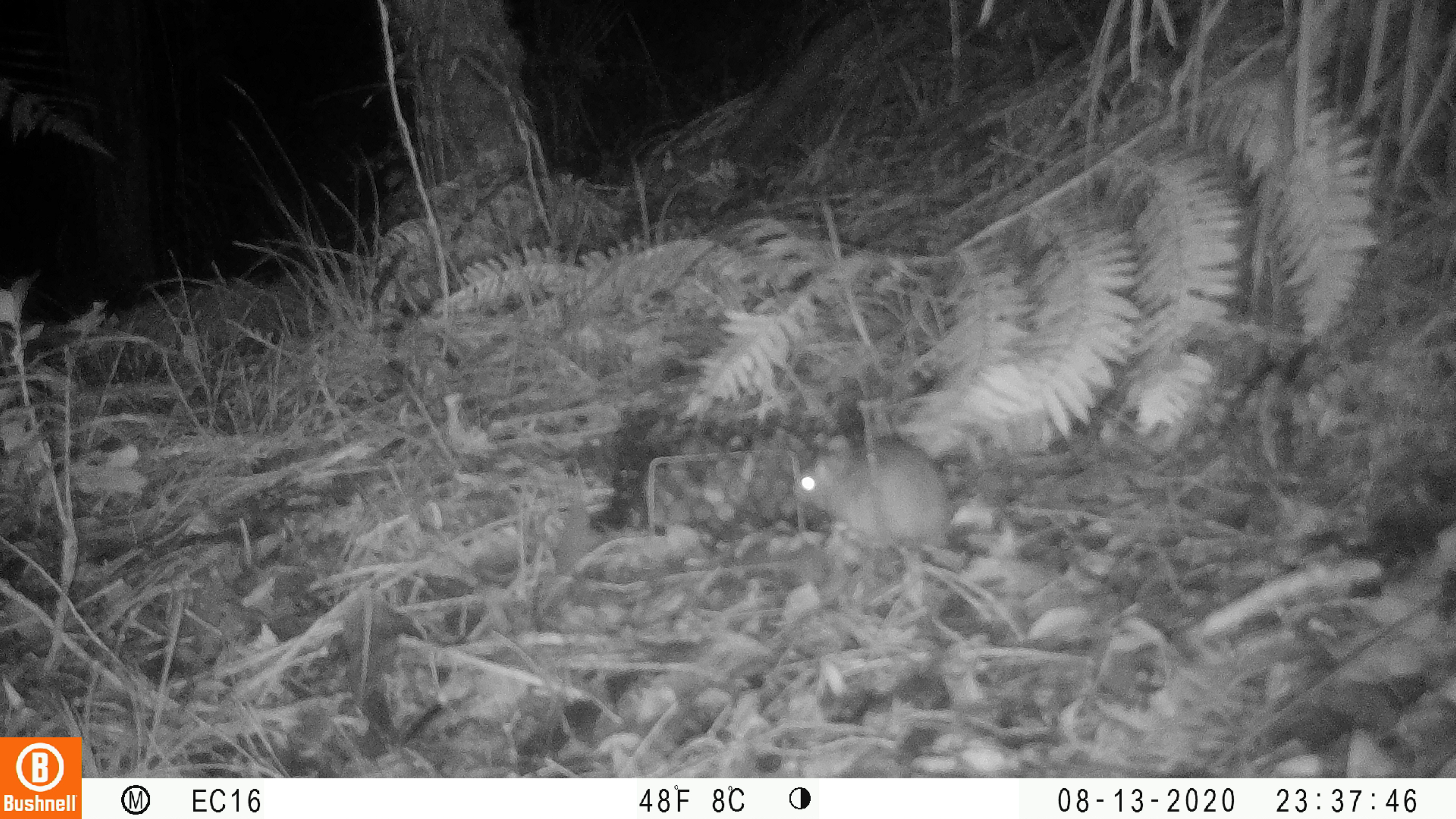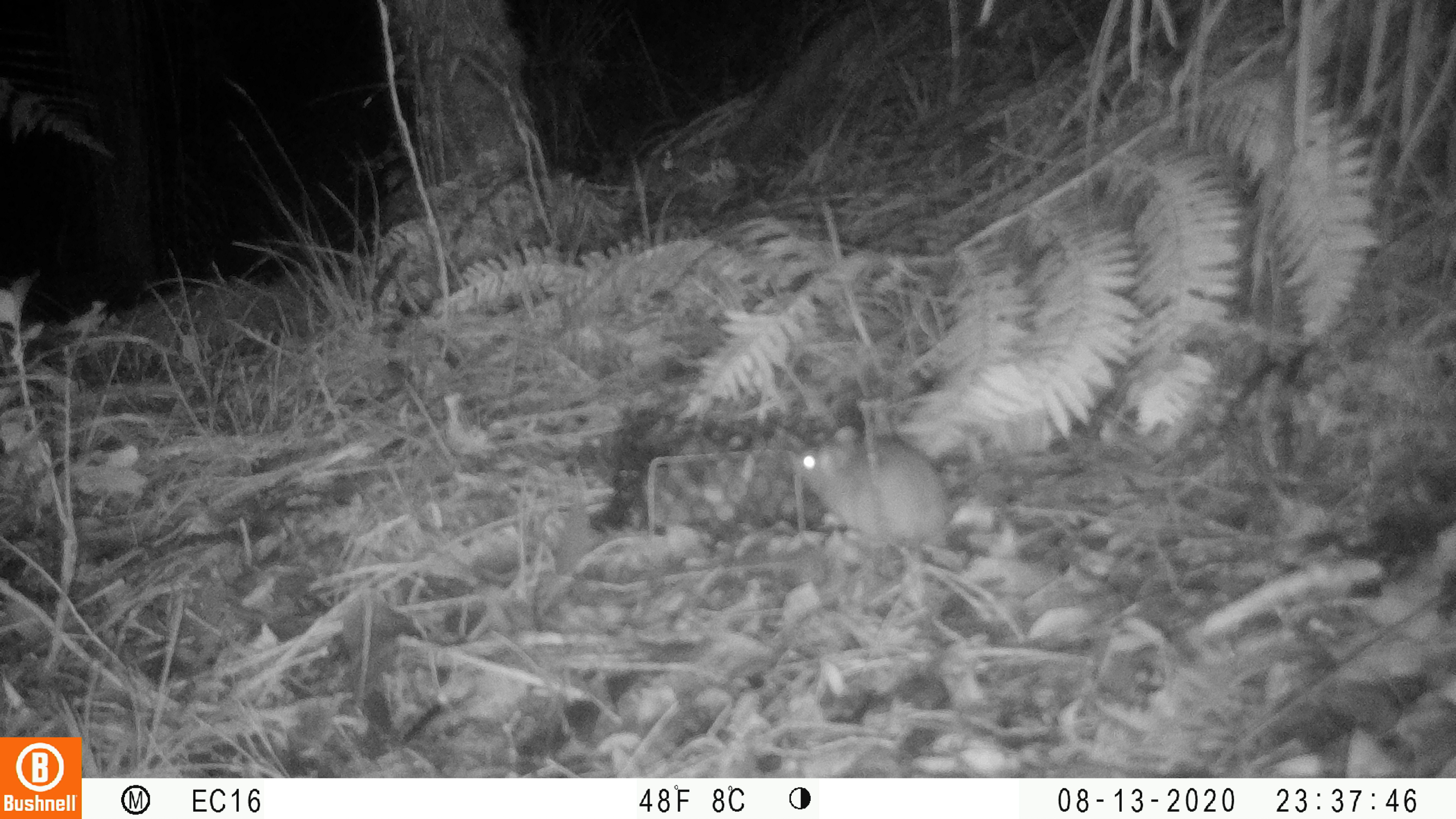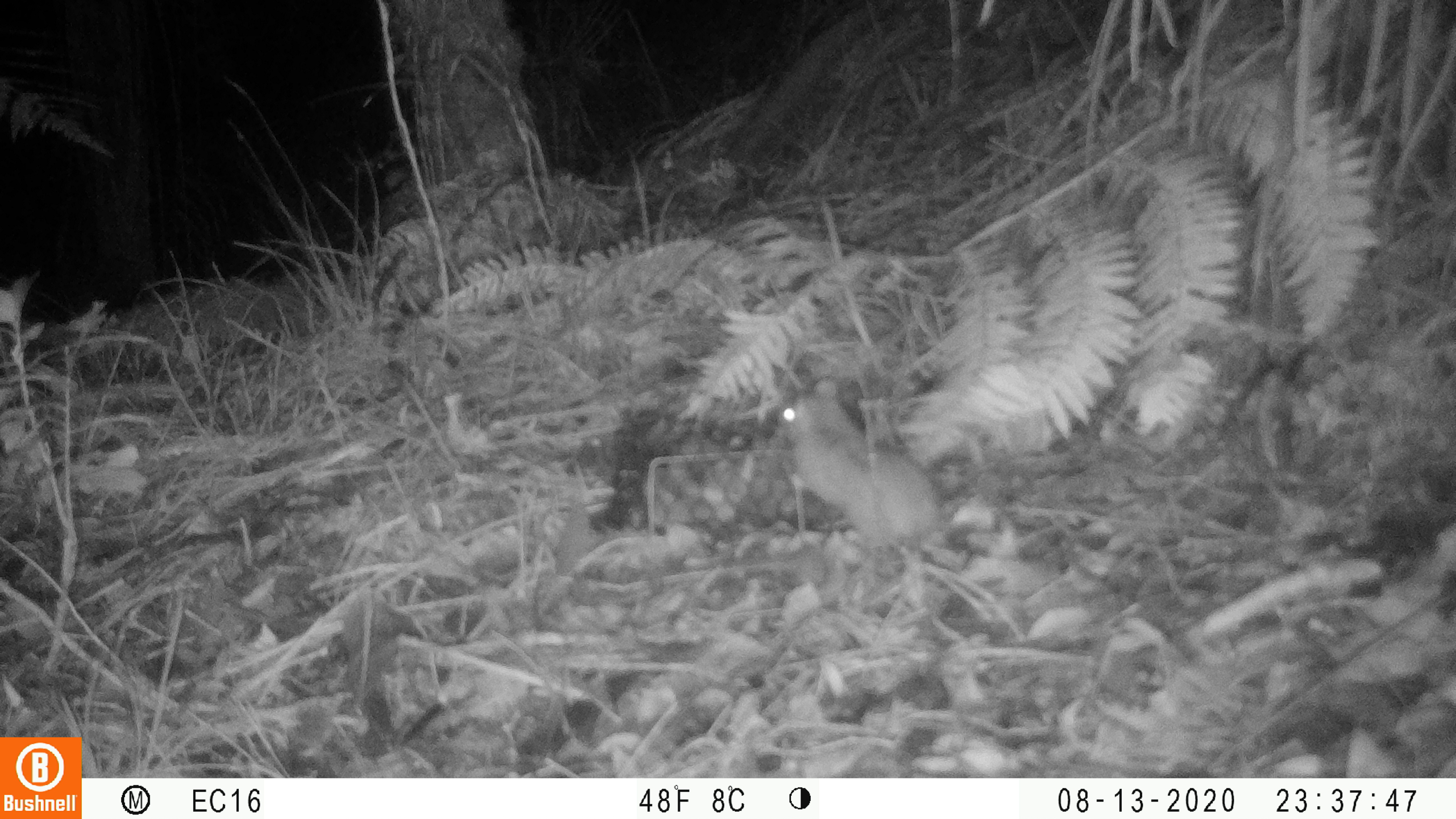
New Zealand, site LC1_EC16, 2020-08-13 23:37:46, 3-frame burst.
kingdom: Animalia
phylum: Chordata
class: Mammalia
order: Rodentia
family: Muridae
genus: Rattus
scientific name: Rattus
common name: rat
Rat (Rattus).